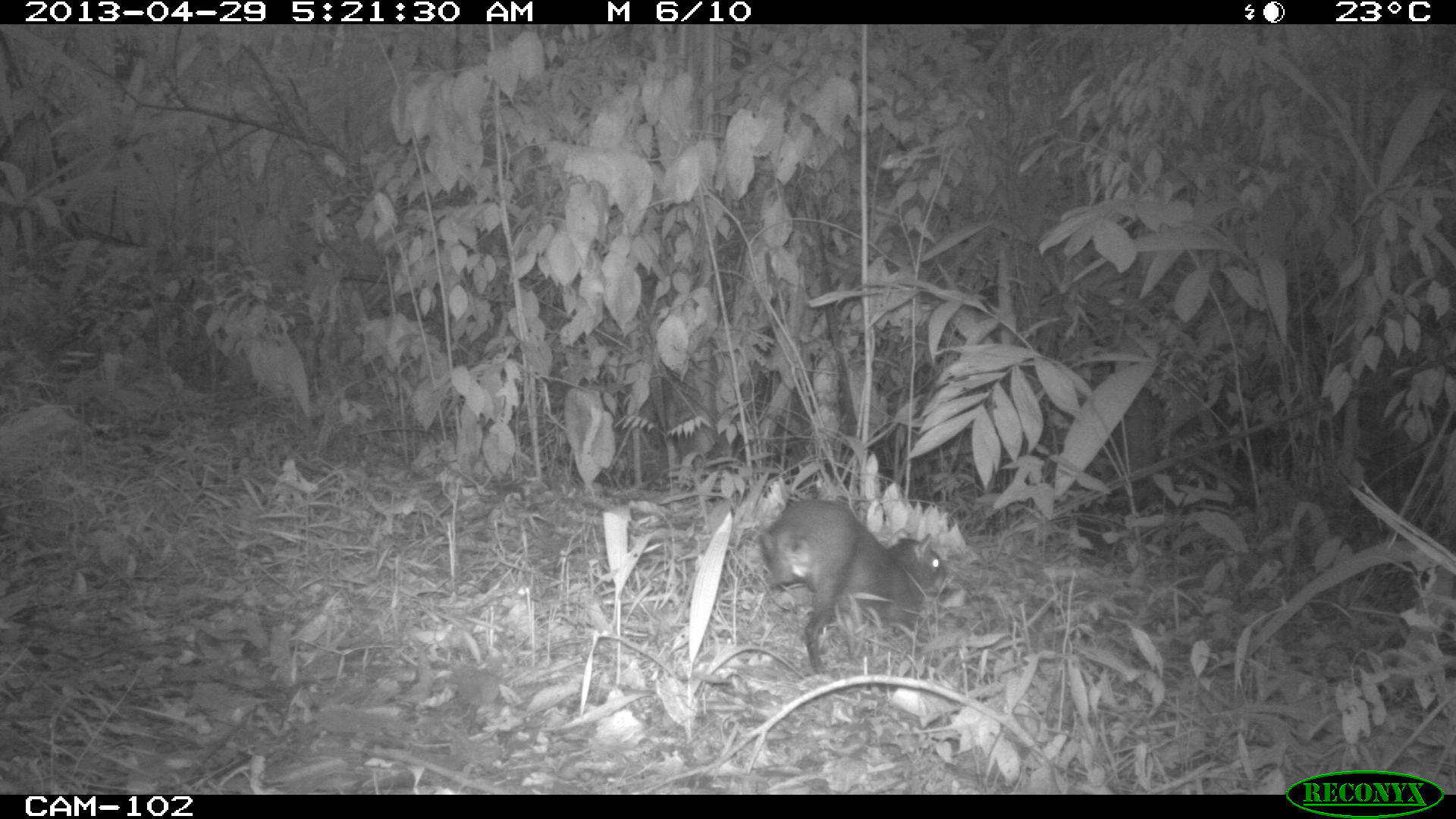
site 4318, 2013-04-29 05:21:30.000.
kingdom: Animalia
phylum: Chordata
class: Mammalia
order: Rodentia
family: Dasyproctidae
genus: Dasyprocta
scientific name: Dasyprocta punctata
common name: central american agouti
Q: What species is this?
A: Dasyprocta punctata (central american agouti).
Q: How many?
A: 1.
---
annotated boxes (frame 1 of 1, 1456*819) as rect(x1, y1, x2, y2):
dasyprocta punctata: rect(757, 497, 948, 674)